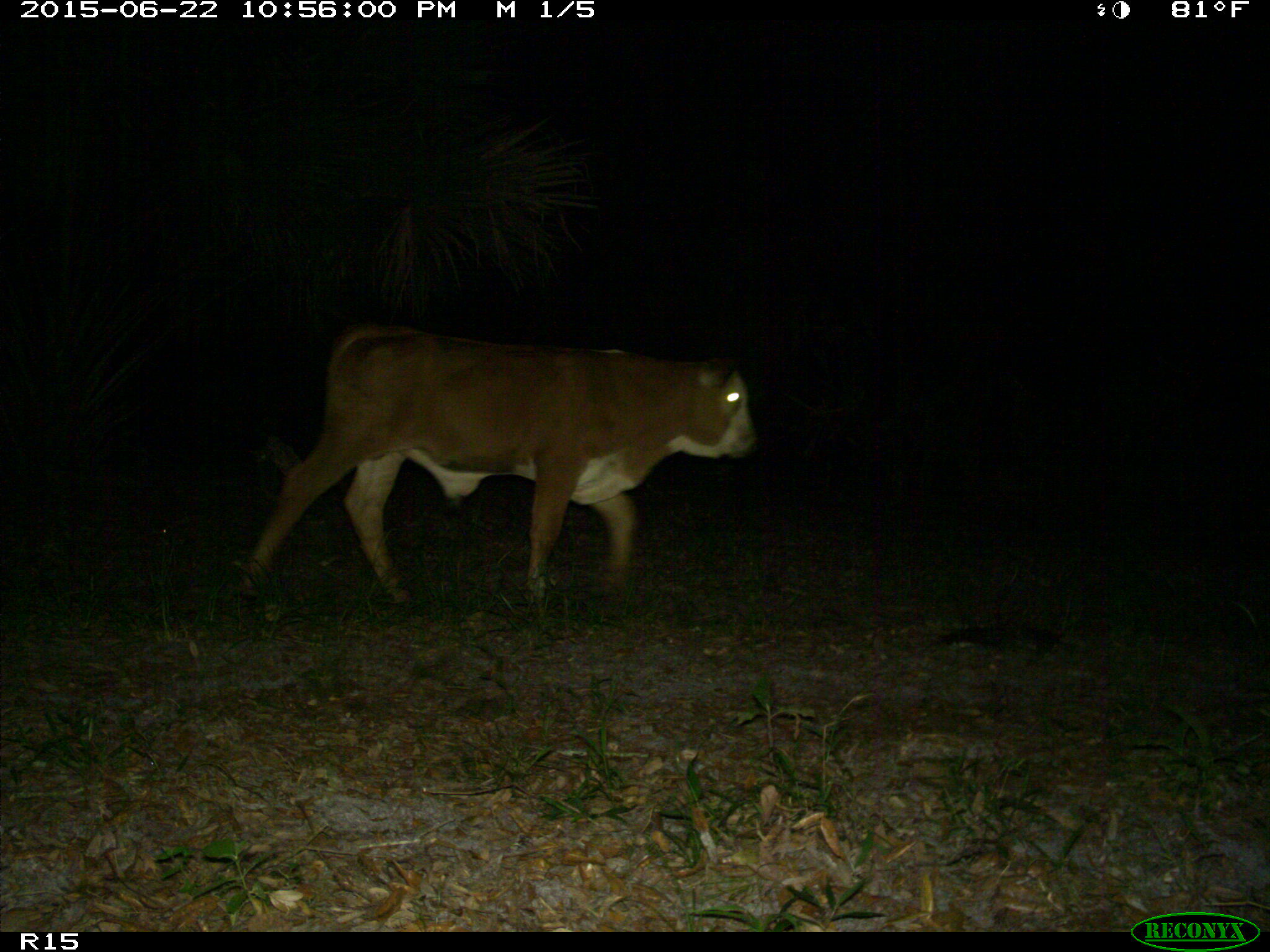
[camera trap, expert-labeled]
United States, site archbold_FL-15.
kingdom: Animalia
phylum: Chordata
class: Mammalia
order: Artiodactyla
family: Bovidae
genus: Bos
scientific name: Bos taurus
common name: domestic cow